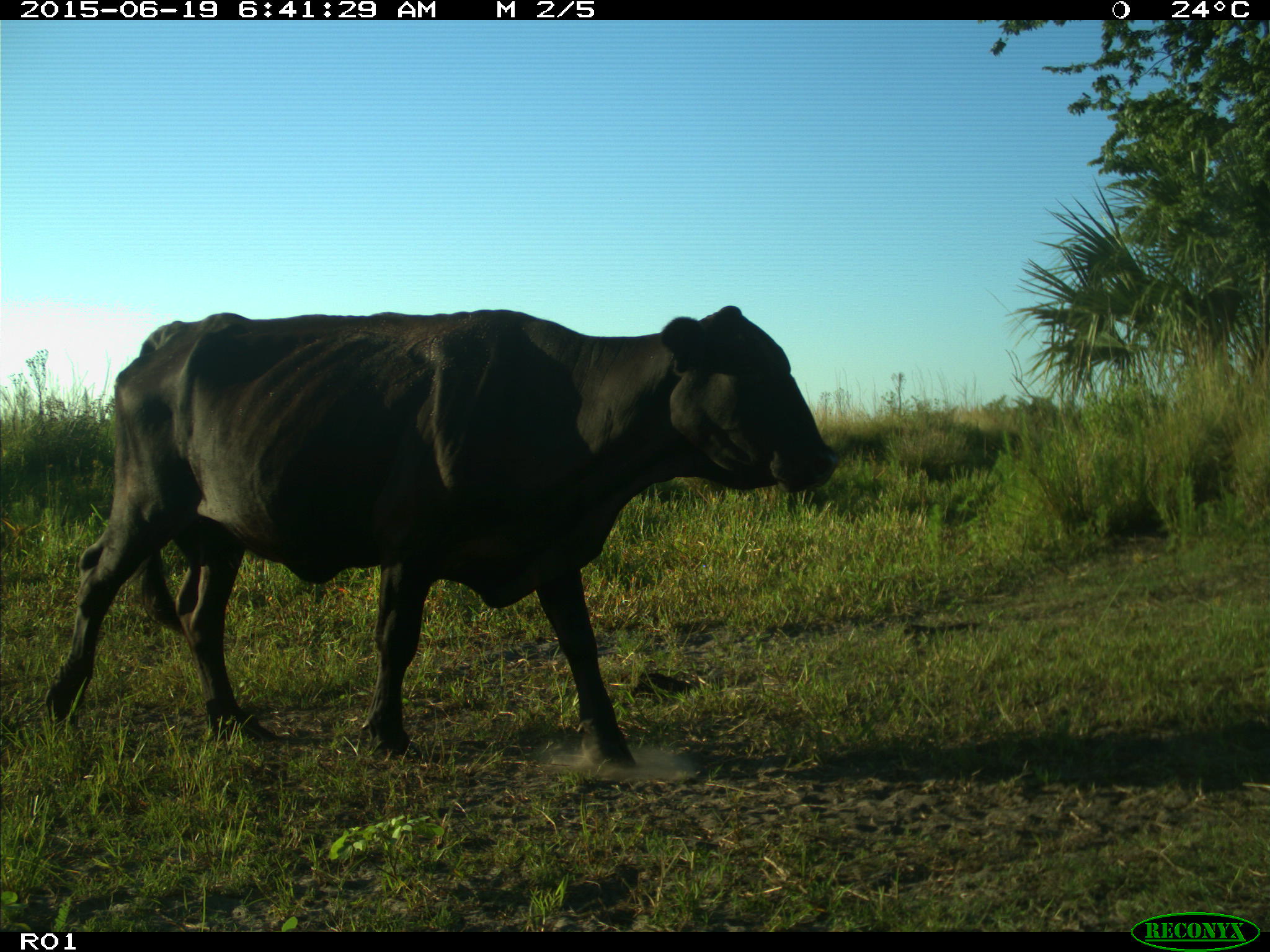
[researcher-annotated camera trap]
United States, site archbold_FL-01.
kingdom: Animalia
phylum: Chordata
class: Mammalia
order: Artiodactyla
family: Bovidae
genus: Bos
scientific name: Bos taurus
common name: domestic cow